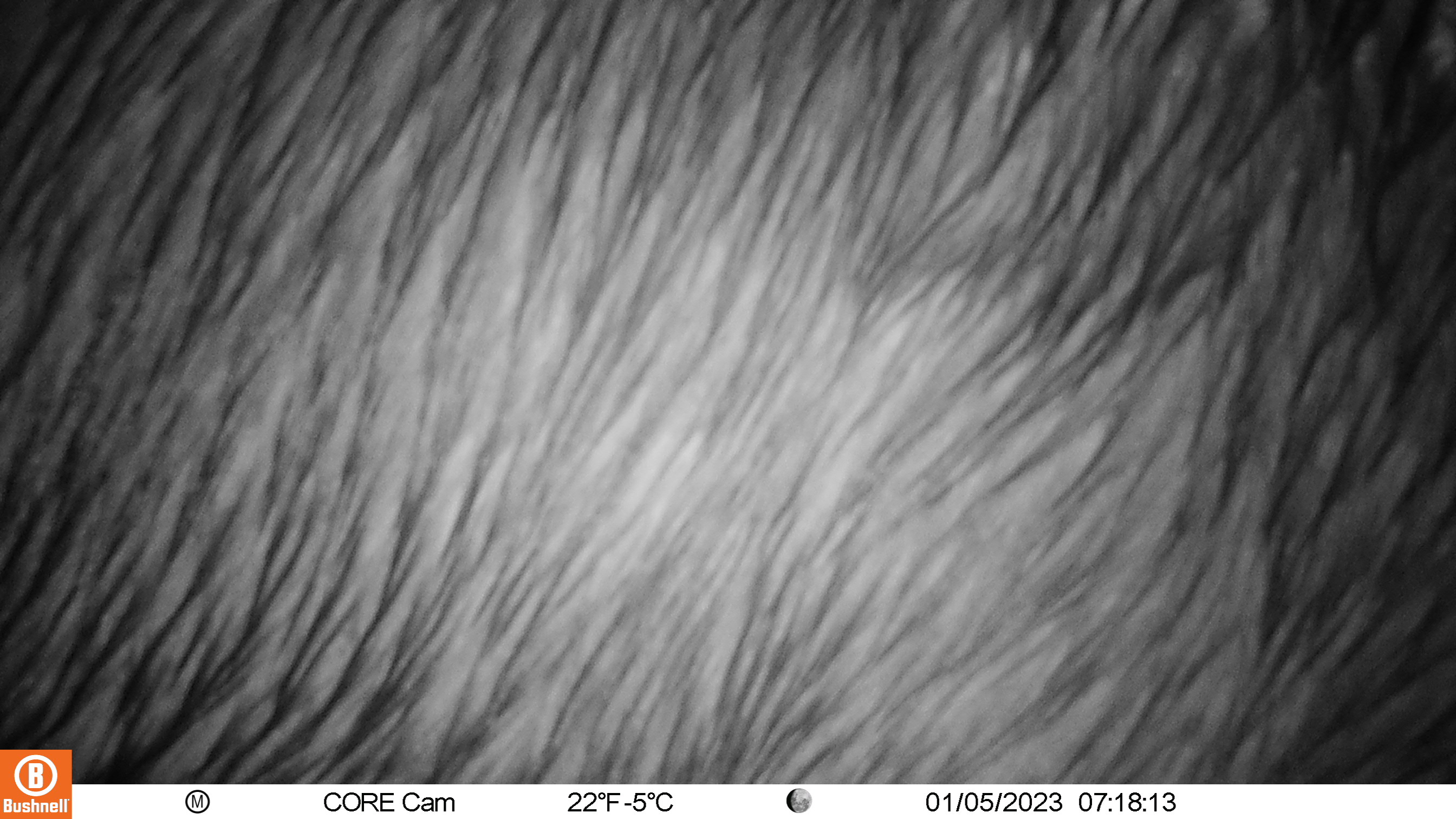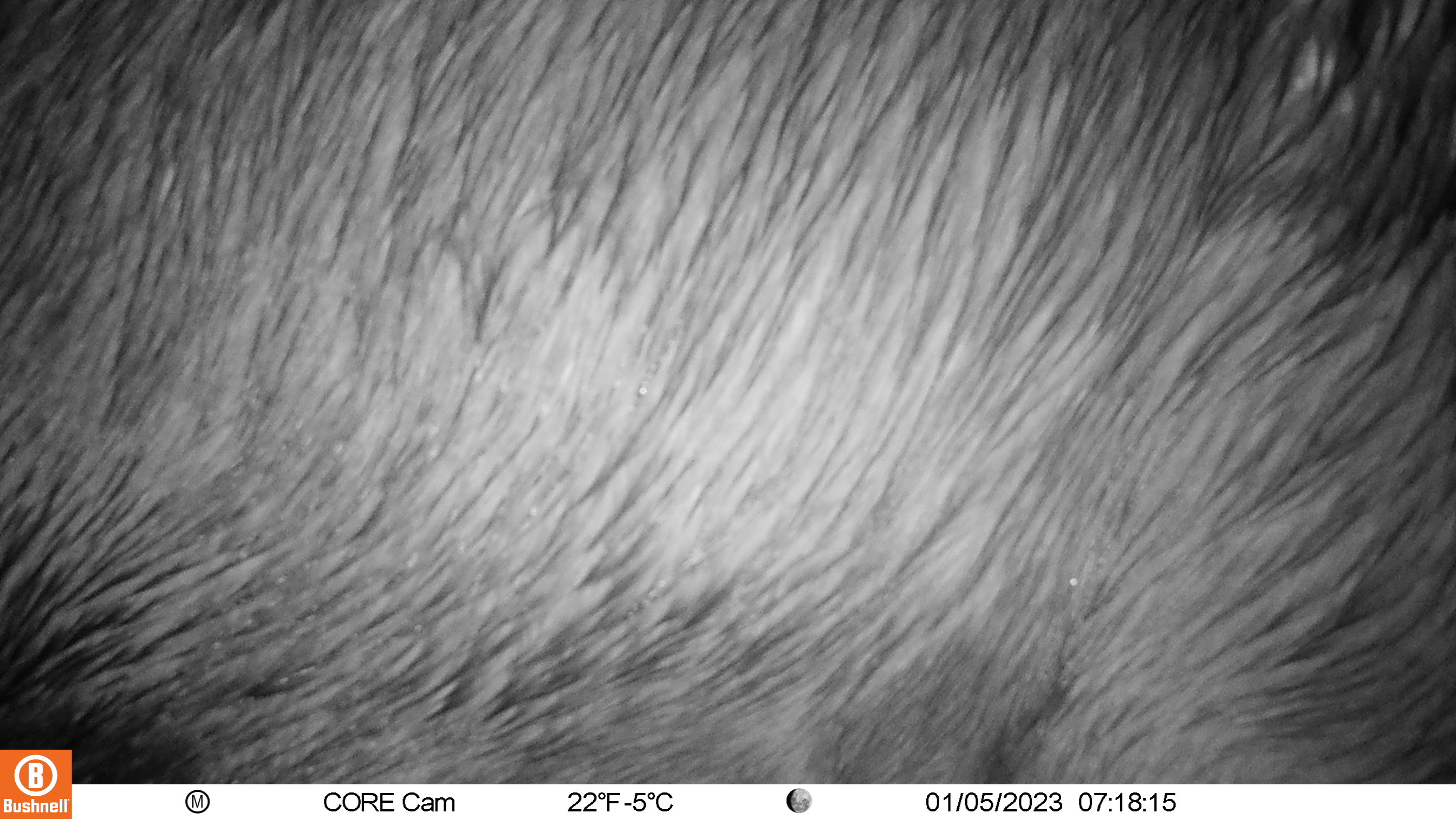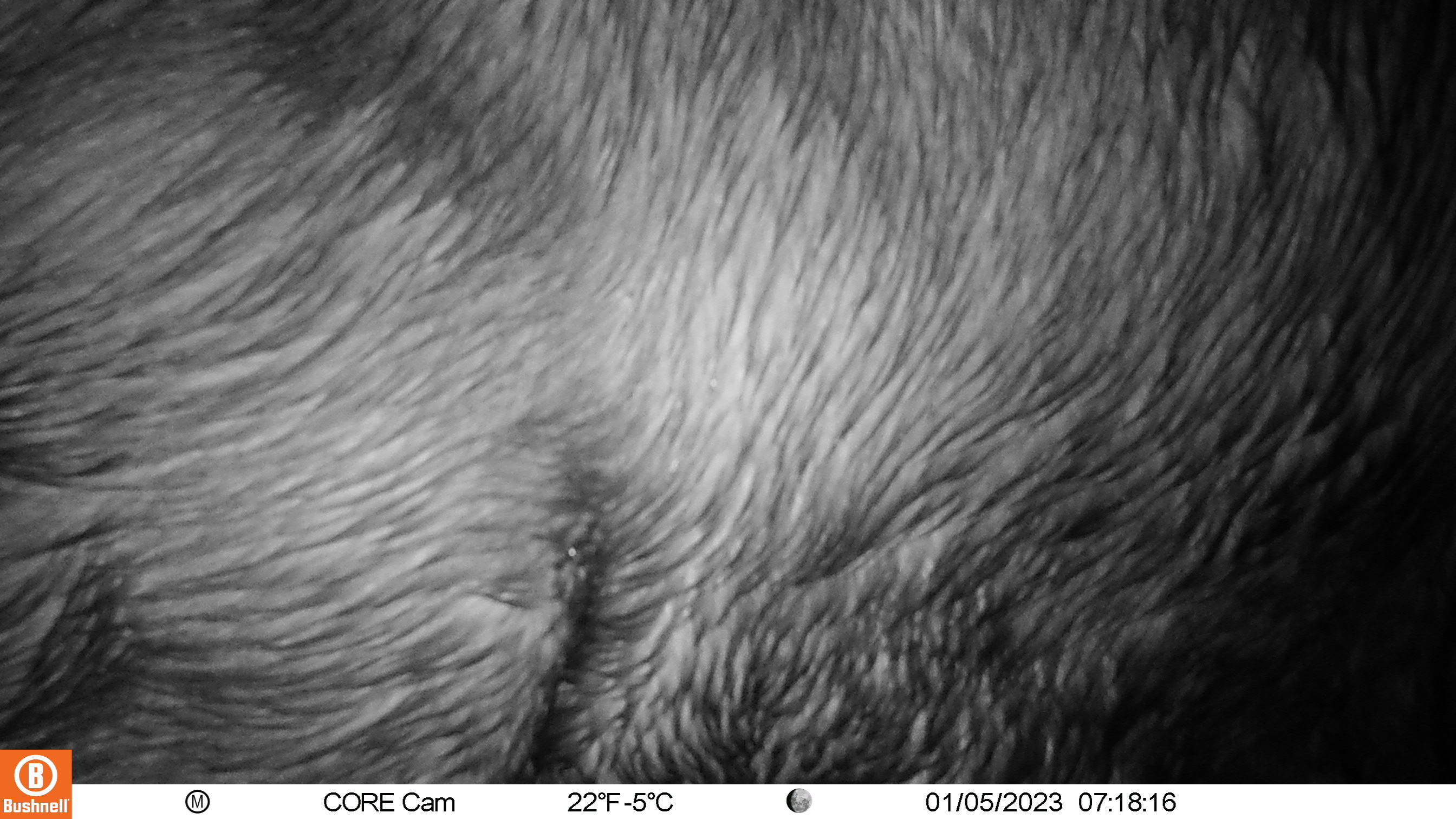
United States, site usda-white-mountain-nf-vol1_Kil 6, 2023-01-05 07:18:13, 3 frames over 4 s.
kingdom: Animalia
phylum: Chordata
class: Mammalia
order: Artiodactyla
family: Cervidae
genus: Alces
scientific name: Alces alces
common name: moose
Moose (Alces alces).